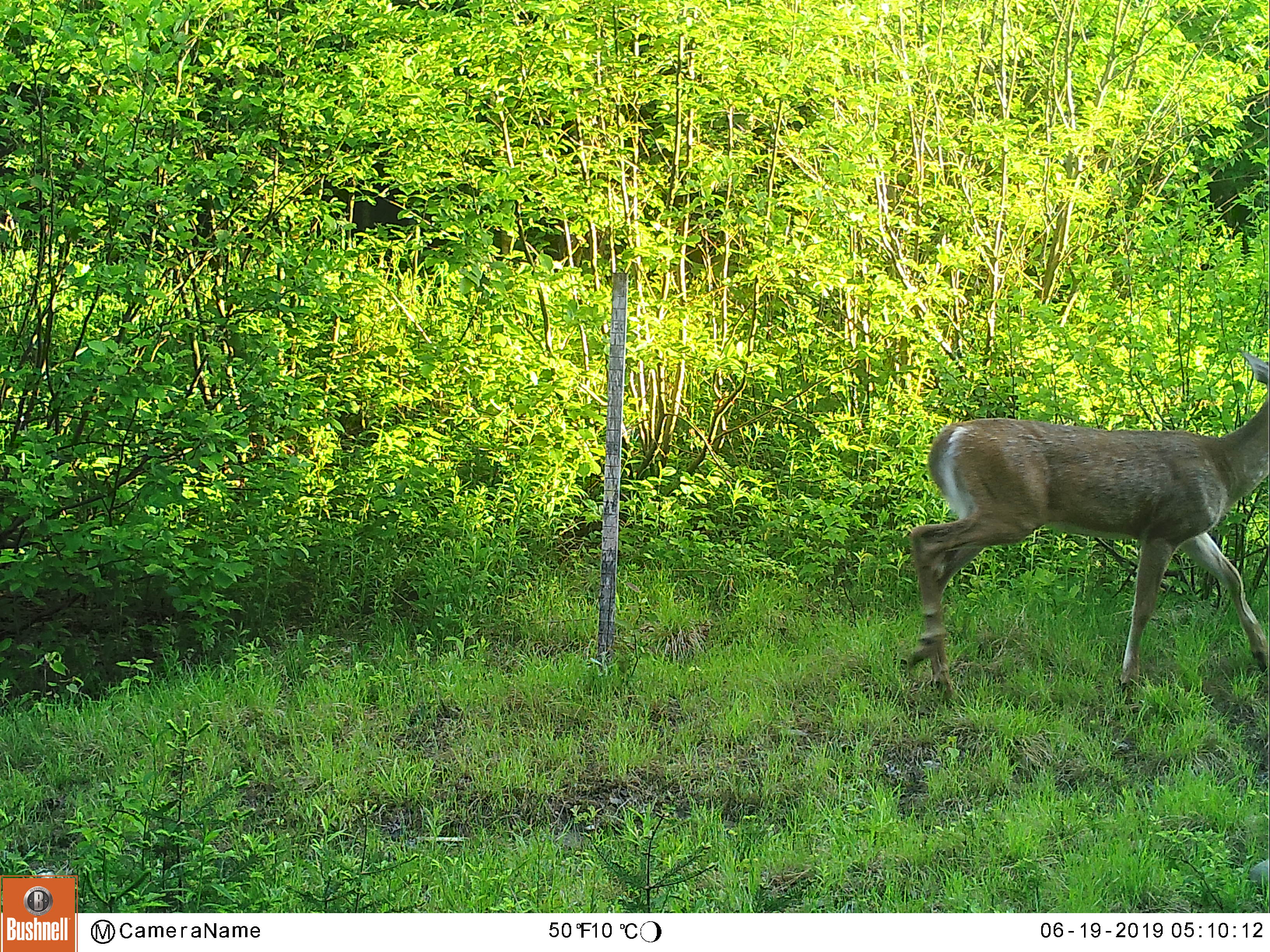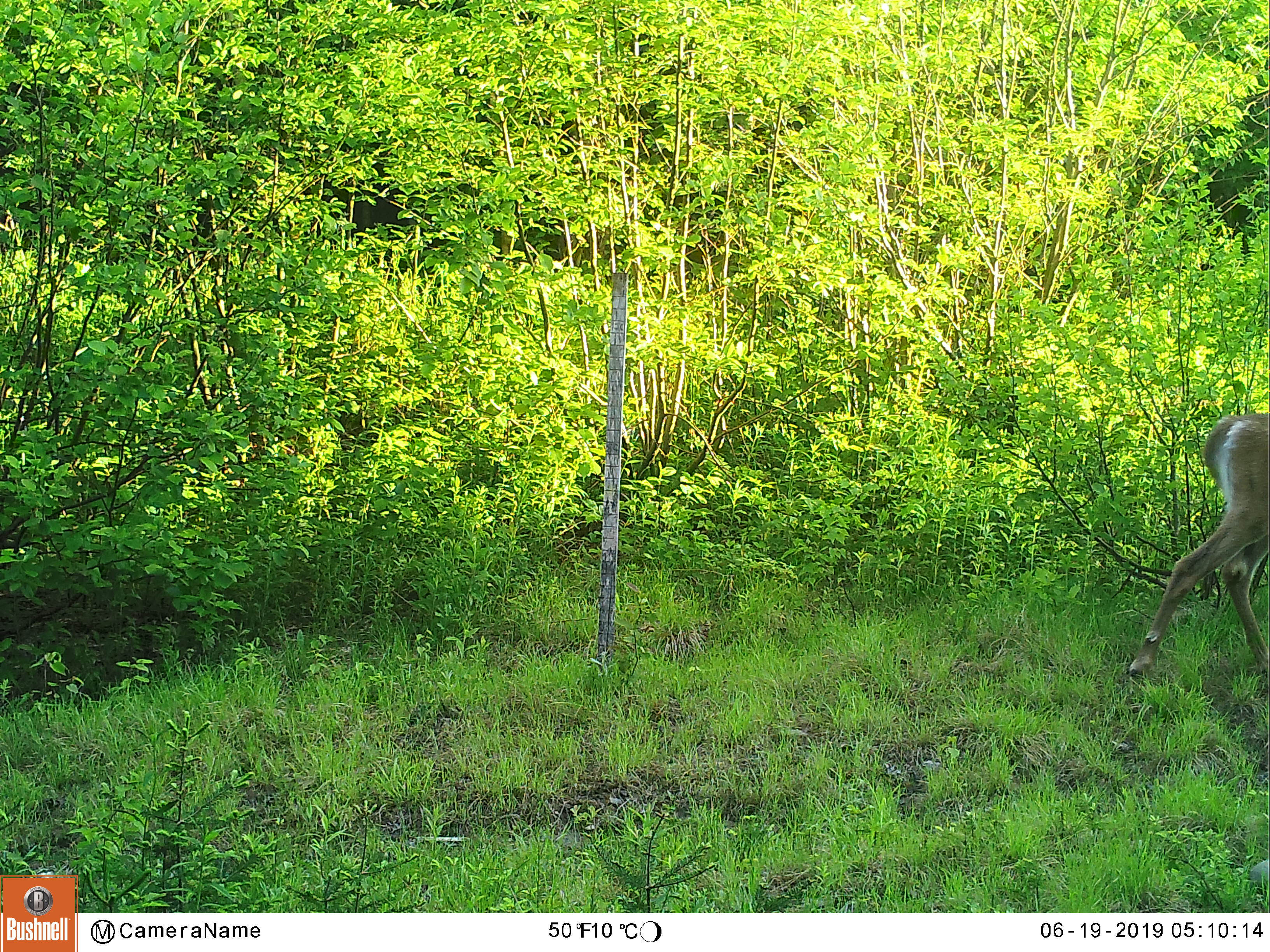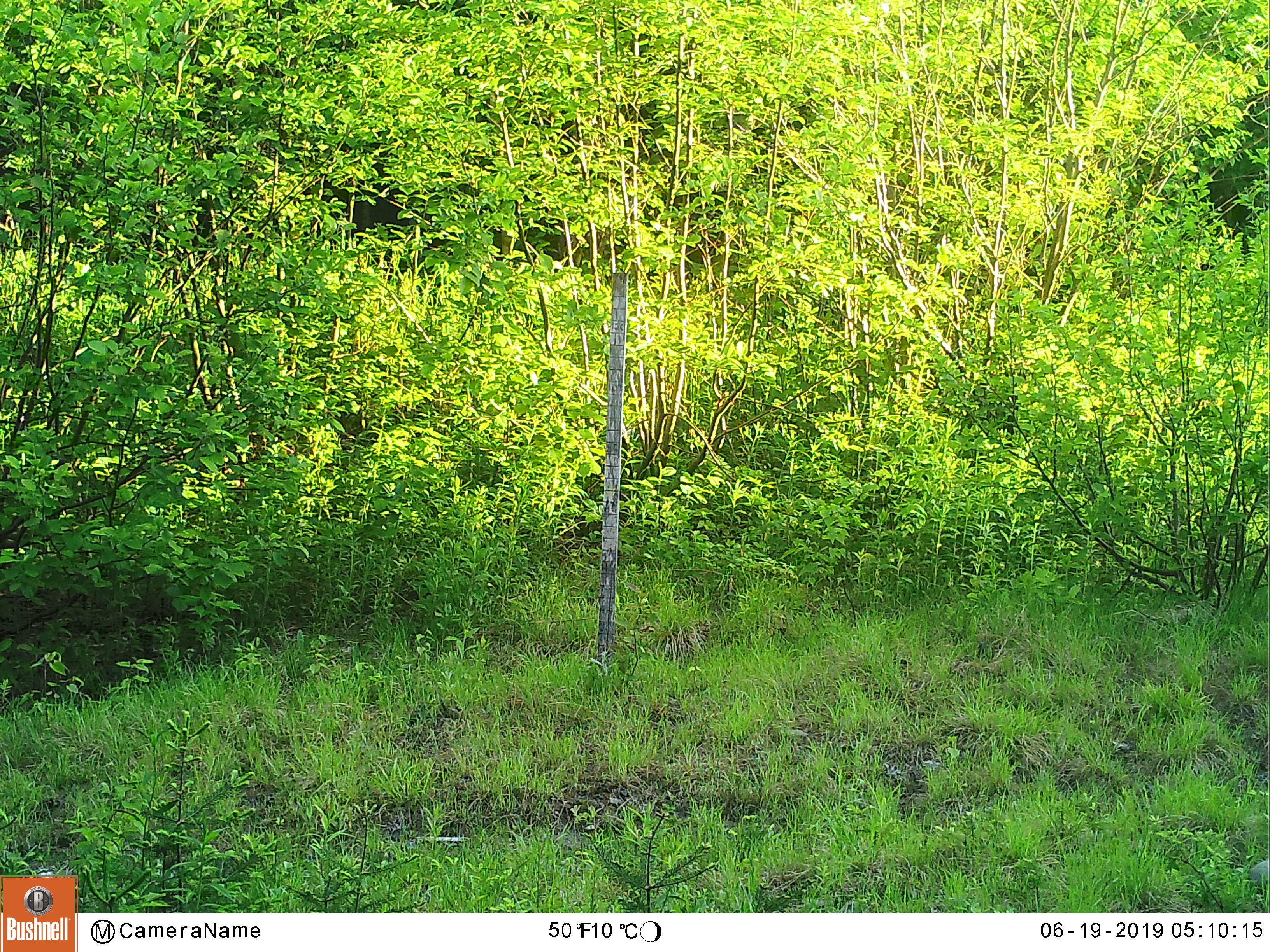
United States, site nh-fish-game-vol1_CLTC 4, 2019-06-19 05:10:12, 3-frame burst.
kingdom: Animalia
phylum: Chordata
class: Mammalia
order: Artiodactyla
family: Cervidae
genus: Odocoileus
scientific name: Odocoileus virginianus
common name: white-tailed deer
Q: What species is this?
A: White-tailed deer (Odocoileus virginianus).